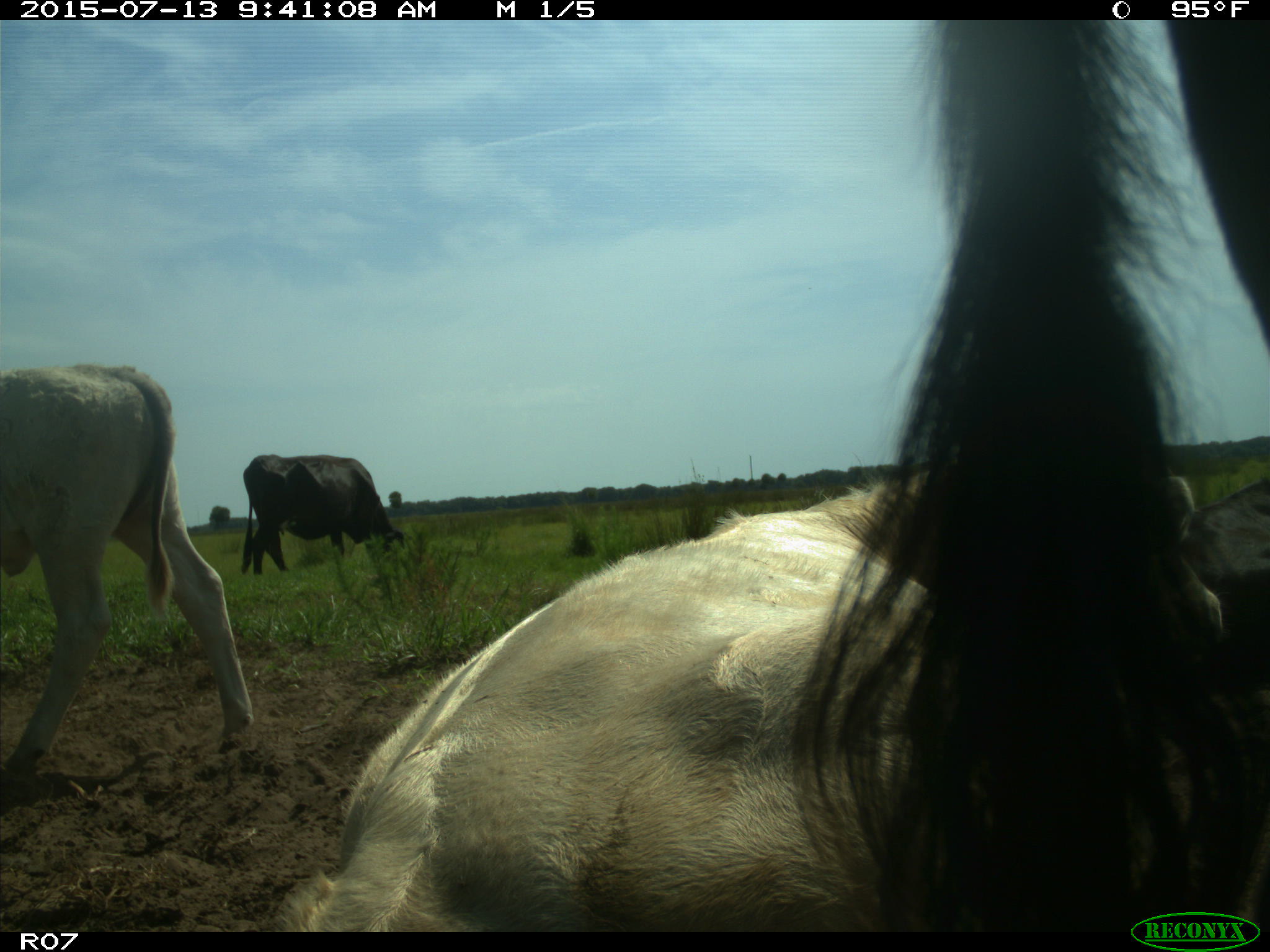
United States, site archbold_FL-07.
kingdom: Animalia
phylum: Chordata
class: Mammalia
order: Artiodactyla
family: Bovidae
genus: Bos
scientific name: Bos taurus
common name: domestic cow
Bos taurus (domestic cow).